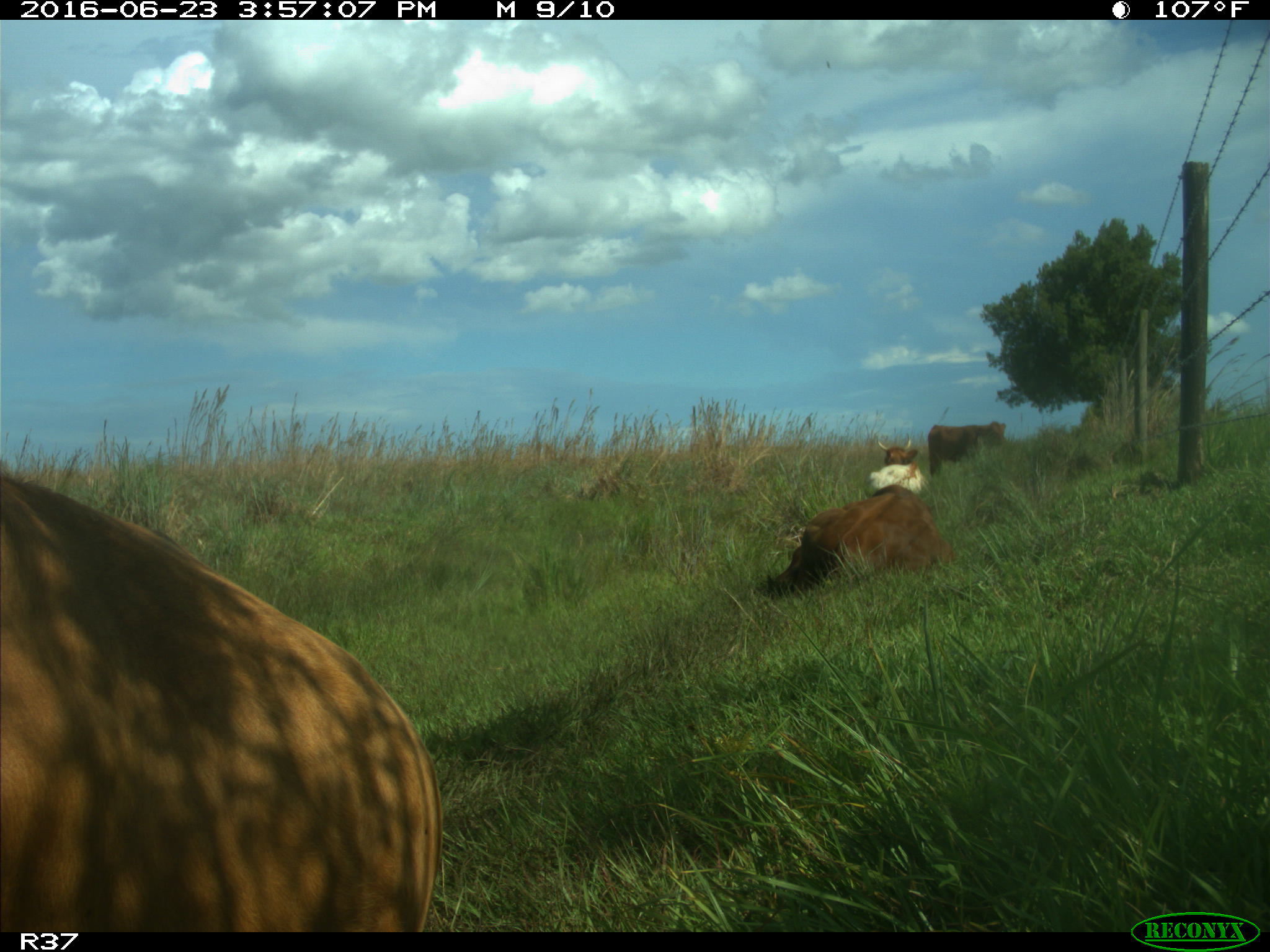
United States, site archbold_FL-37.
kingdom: Animalia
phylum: Chordata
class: Mammalia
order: Artiodactyla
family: Bovidae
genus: Bos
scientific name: Bos taurus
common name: domestic cow